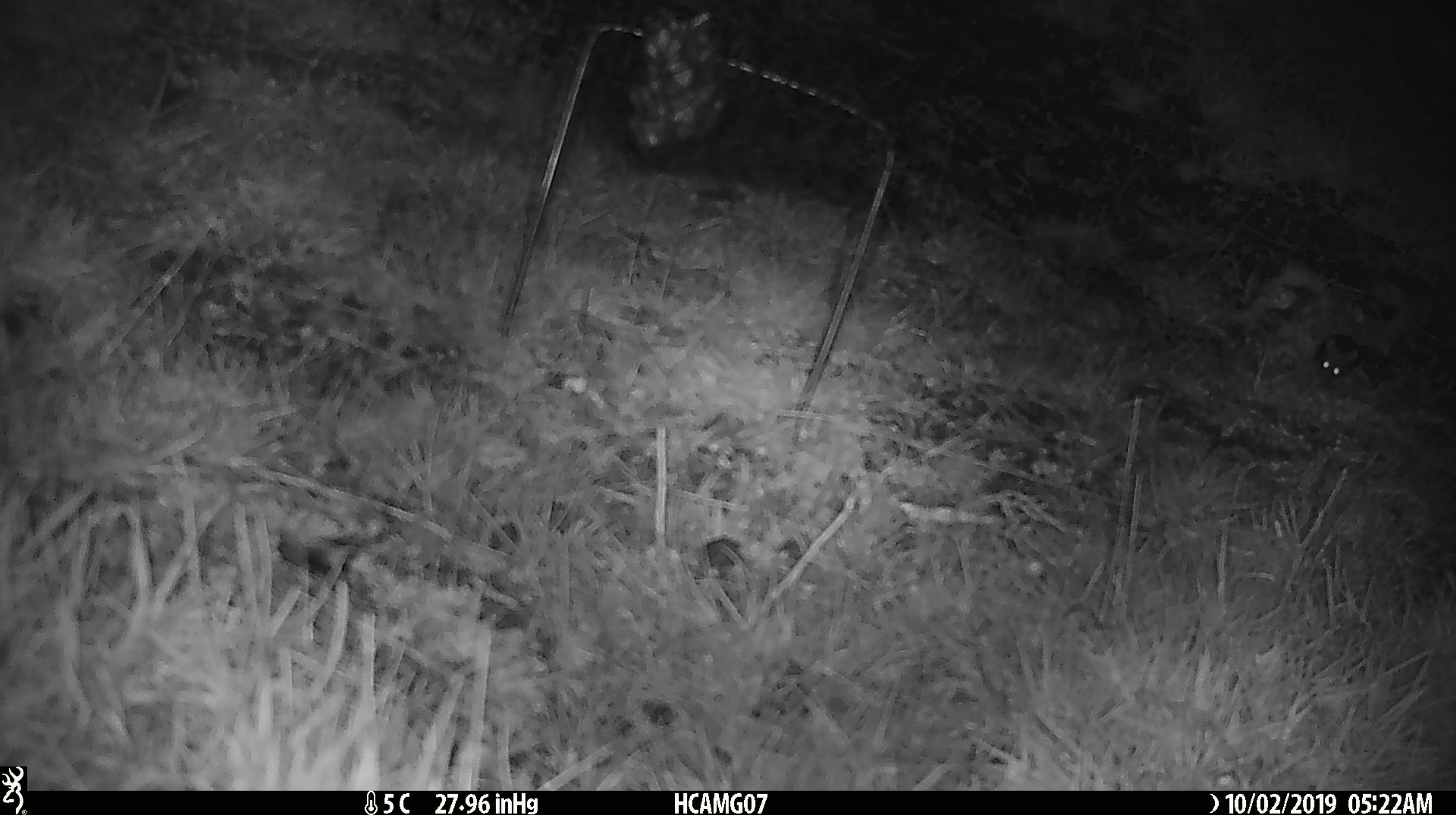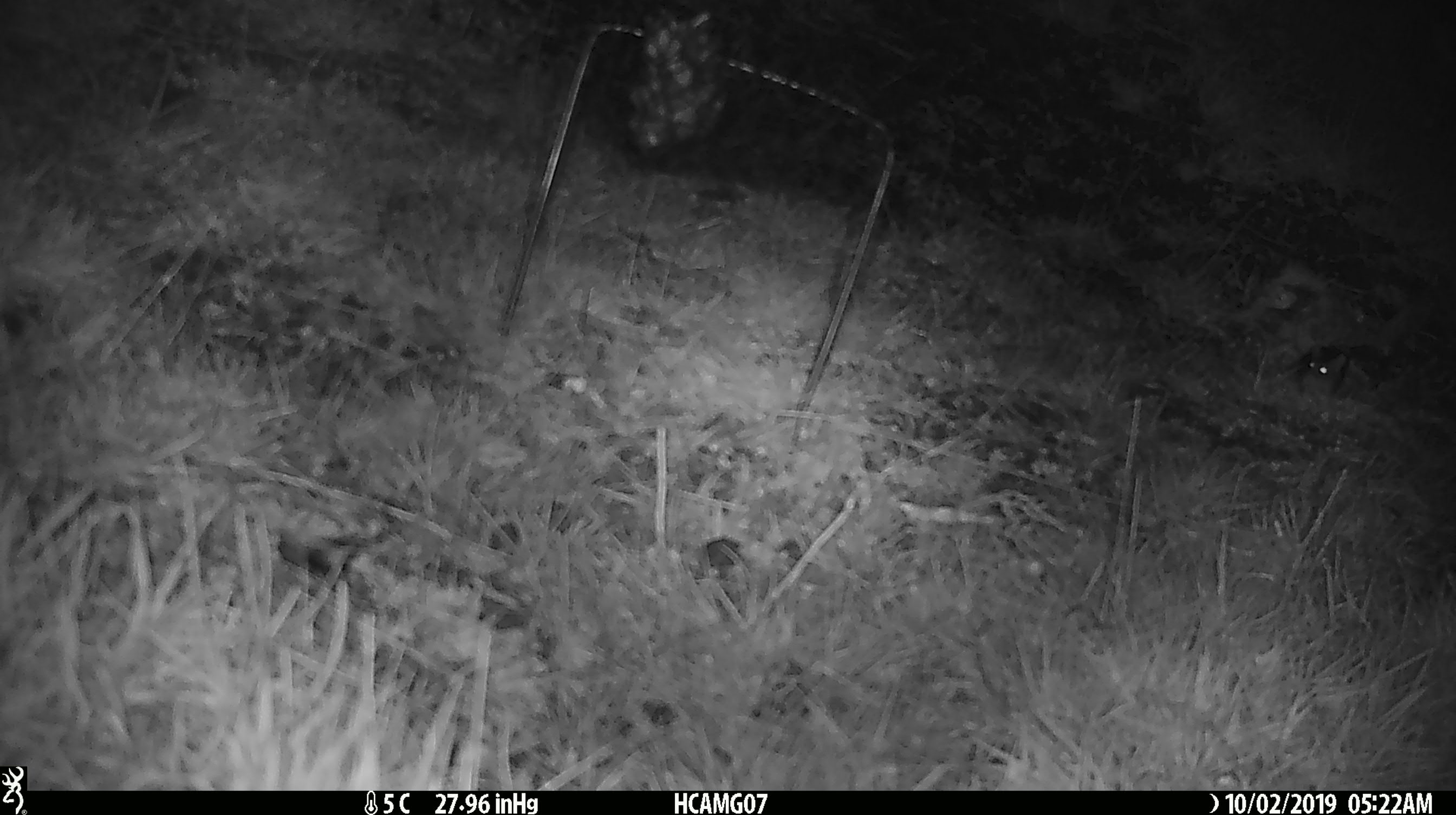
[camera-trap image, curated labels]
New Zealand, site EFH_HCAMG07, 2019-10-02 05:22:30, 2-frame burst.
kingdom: Animalia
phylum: Chordata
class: Mammalia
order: Rodentia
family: Muridae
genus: Mus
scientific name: Mus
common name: mouse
Mouse (Mus).